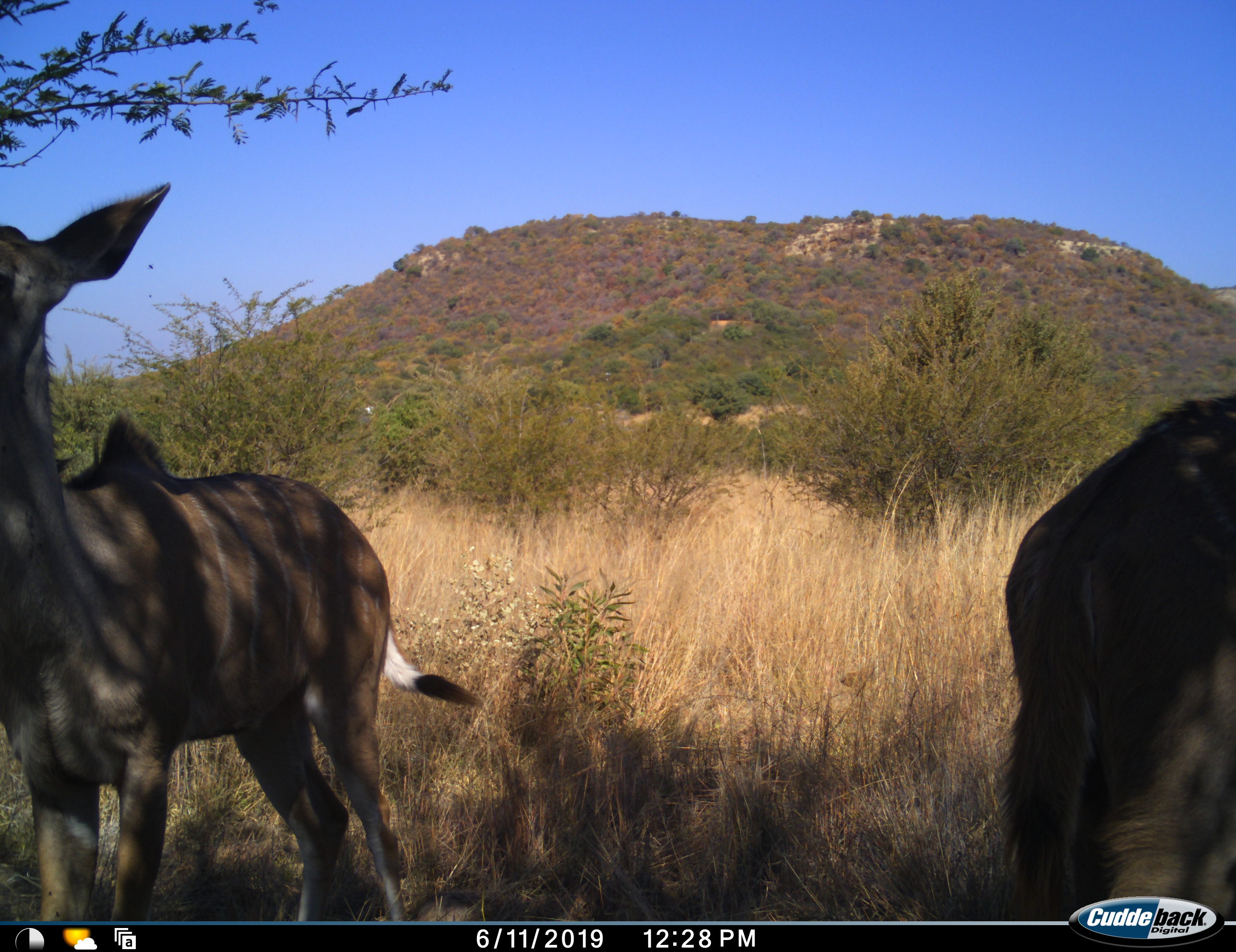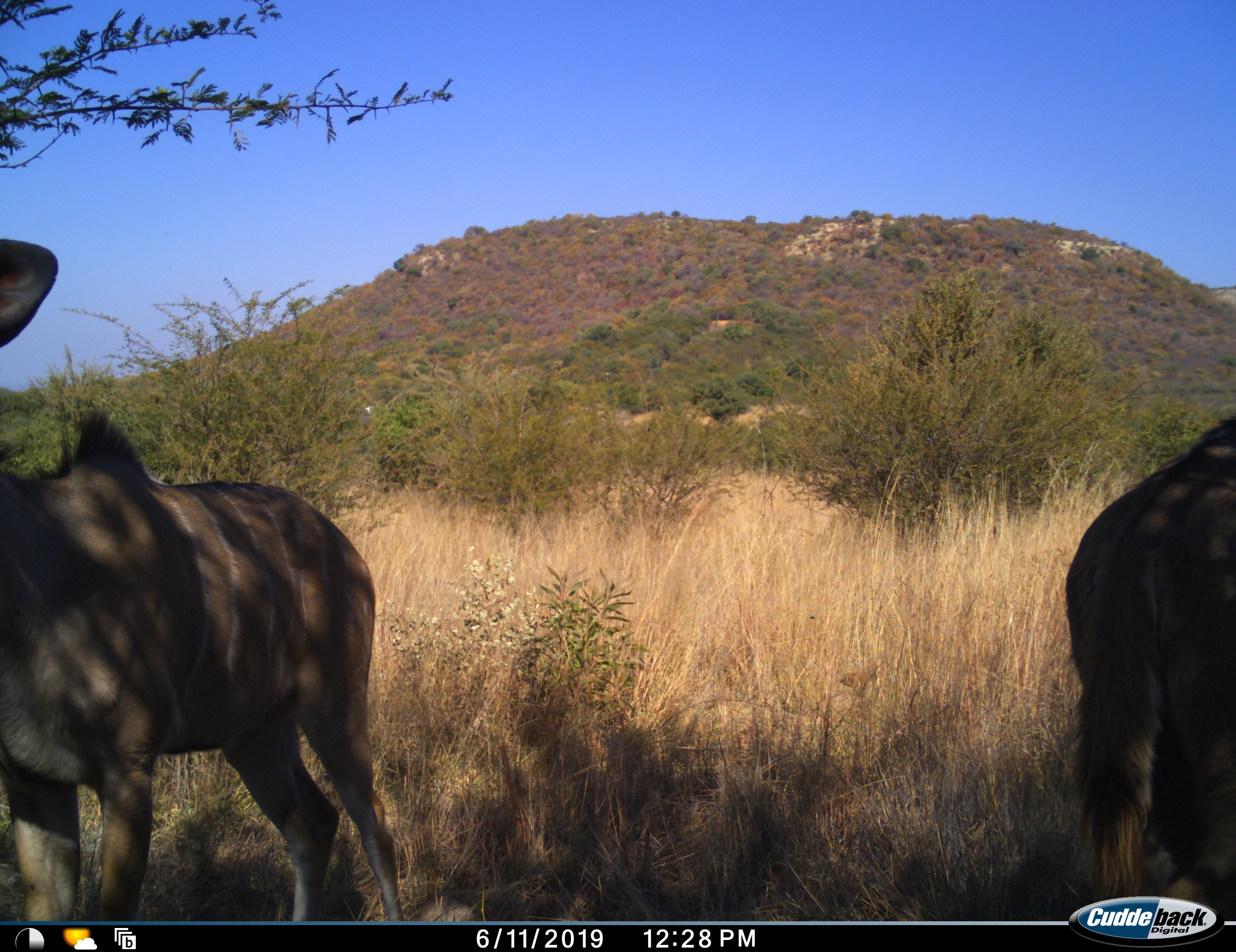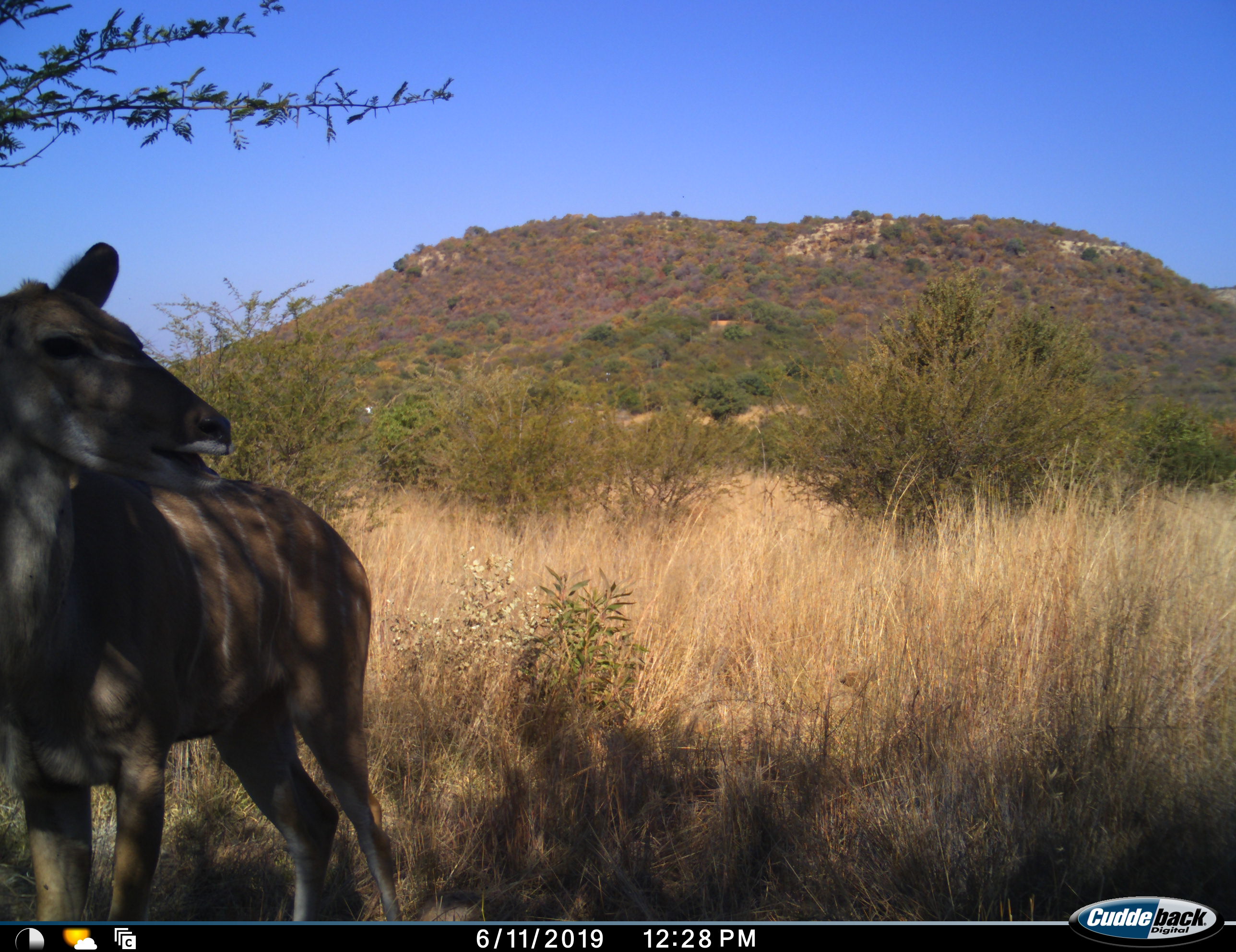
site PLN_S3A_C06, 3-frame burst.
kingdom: Animalia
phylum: Chordata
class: Mammalia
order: Artiodactyla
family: Bovidae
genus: Tragelaphus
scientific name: Tragelaphus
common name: kudu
Kudu (Tragelaphus), count 2. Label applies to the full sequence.